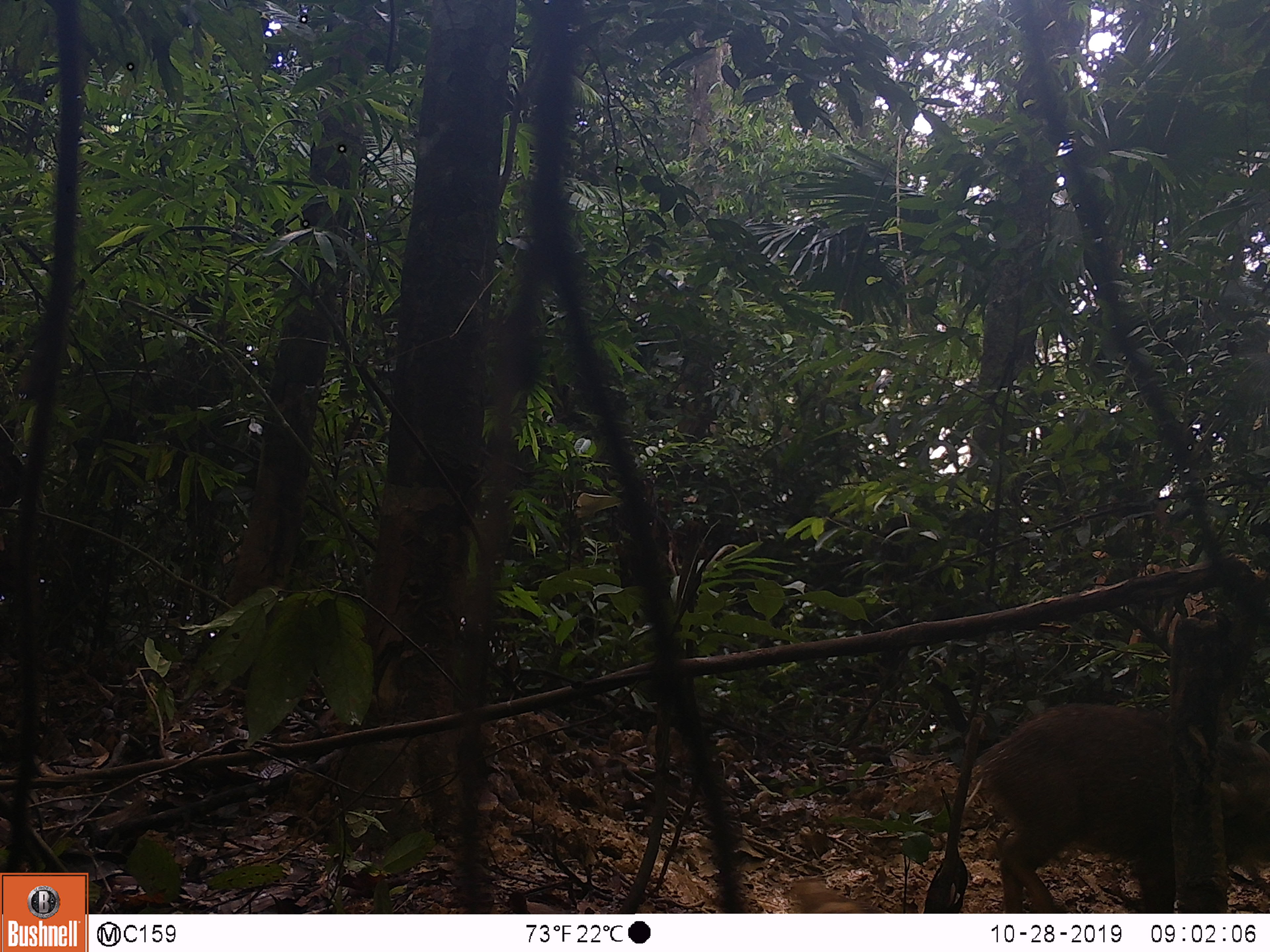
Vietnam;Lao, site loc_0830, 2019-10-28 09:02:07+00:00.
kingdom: Animalia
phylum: Chordata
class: Mammalia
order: Artiodactyla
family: Suidae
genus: Sus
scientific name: Sus scrofa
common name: eurasian wild pig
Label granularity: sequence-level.